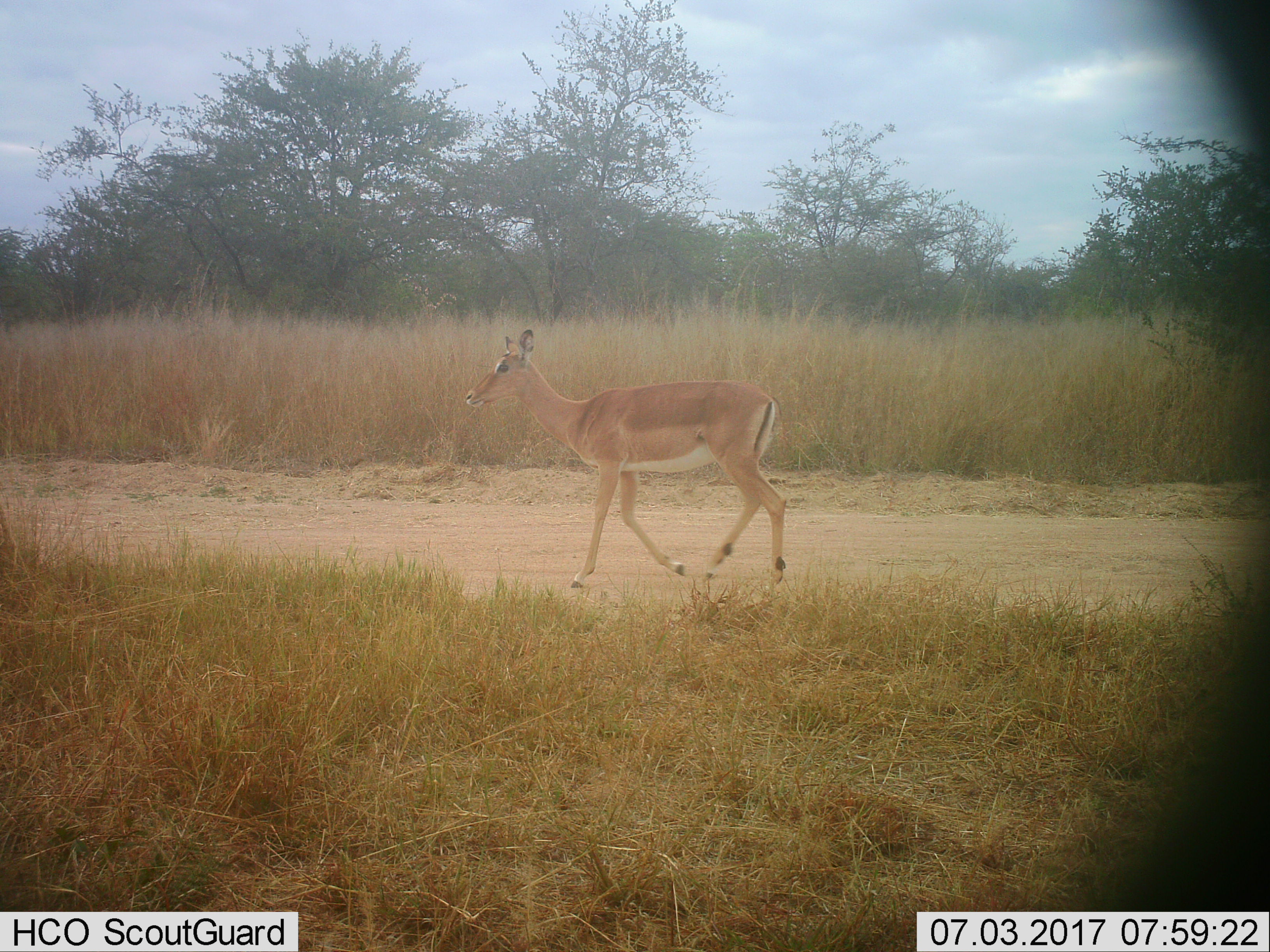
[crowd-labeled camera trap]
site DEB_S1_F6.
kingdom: Animalia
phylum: Chordata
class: Mammalia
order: Artiodactyla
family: Bovidae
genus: Aepyceros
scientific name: Aepyceros melampus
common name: impala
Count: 1.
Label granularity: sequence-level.